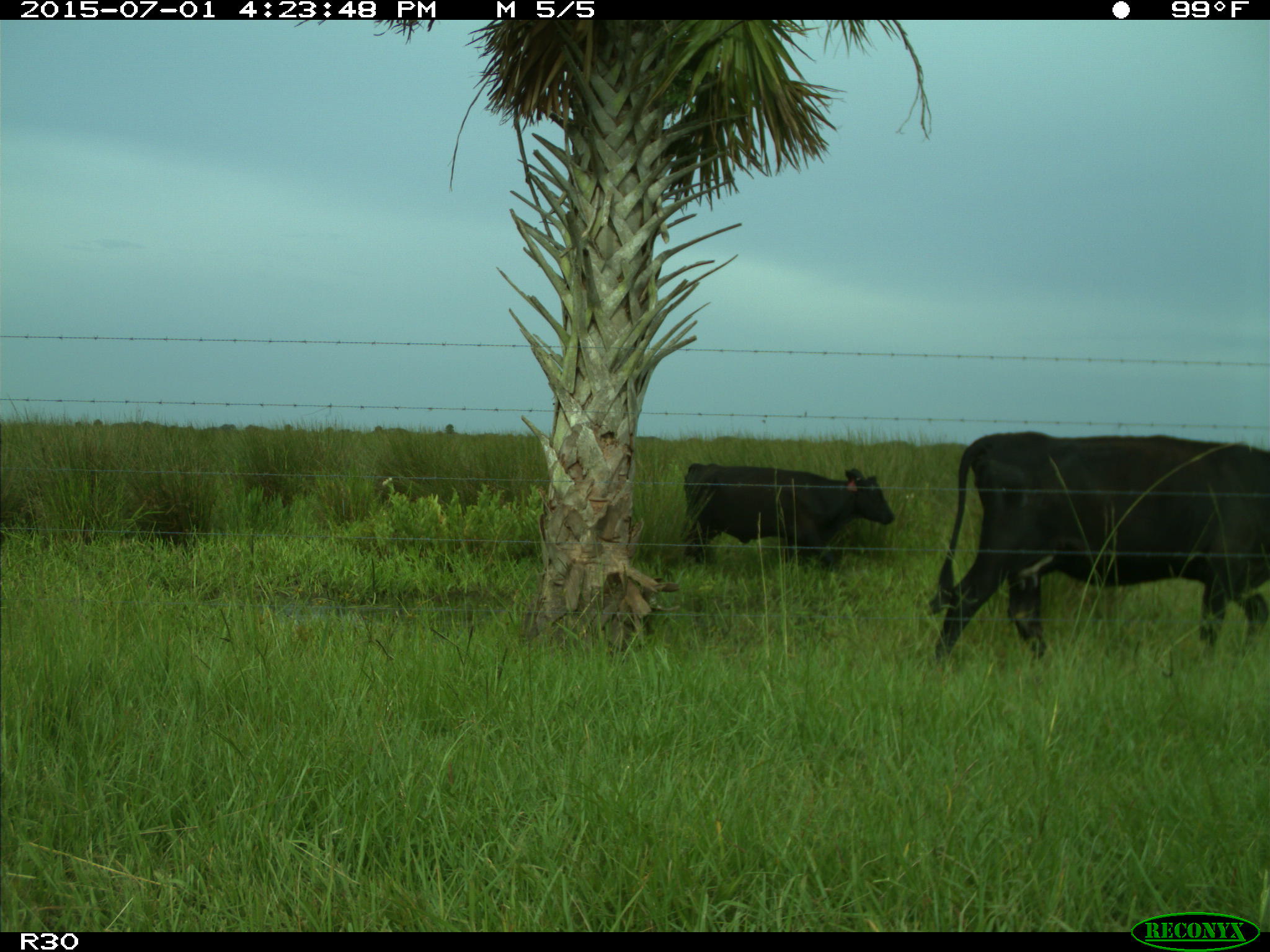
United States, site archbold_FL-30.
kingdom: Animalia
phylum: Chordata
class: Mammalia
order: Artiodactyla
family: Bovidae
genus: Bos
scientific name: Bos taurus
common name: domestic cow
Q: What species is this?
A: Bos taurus (domestic cow).